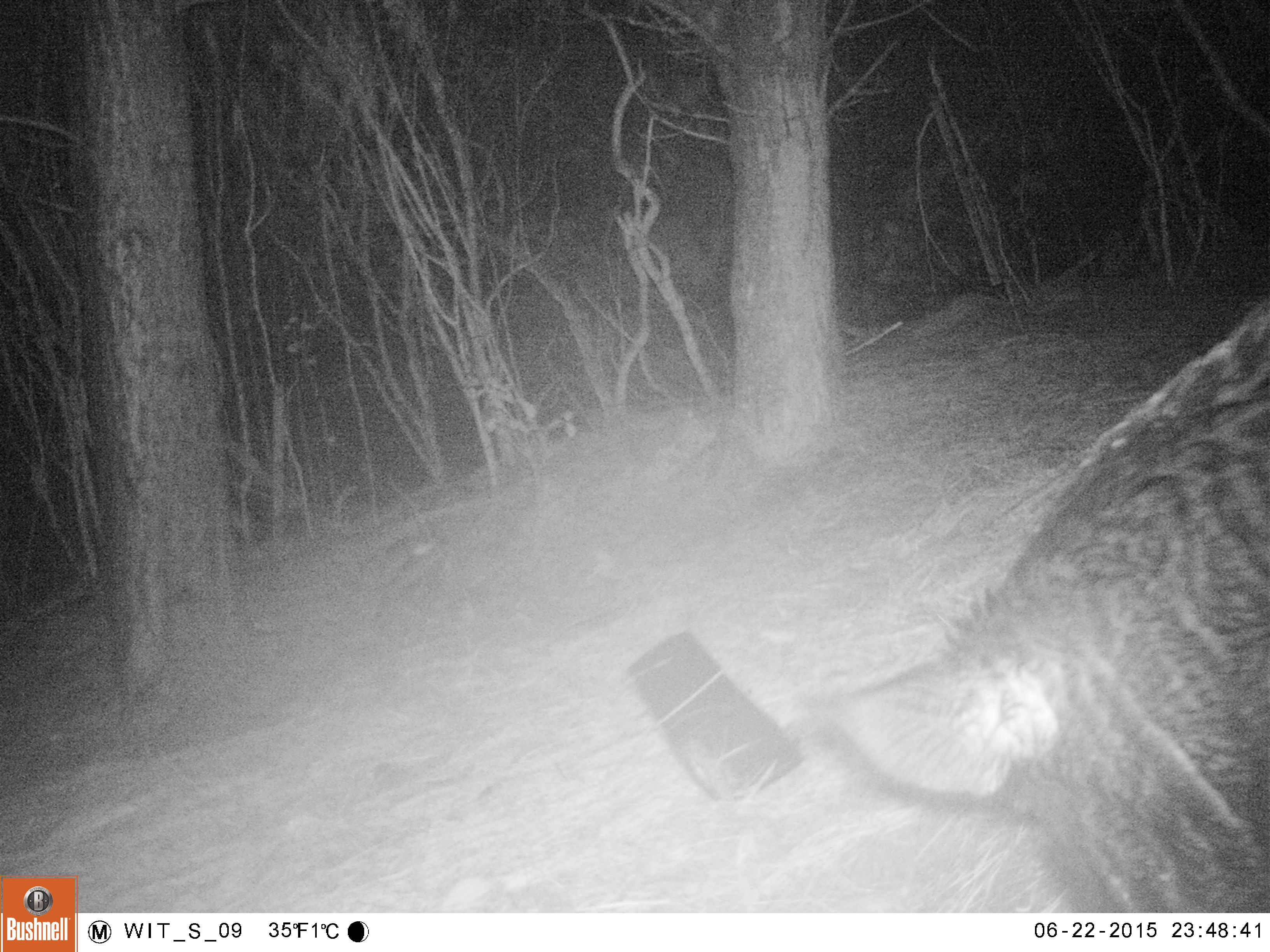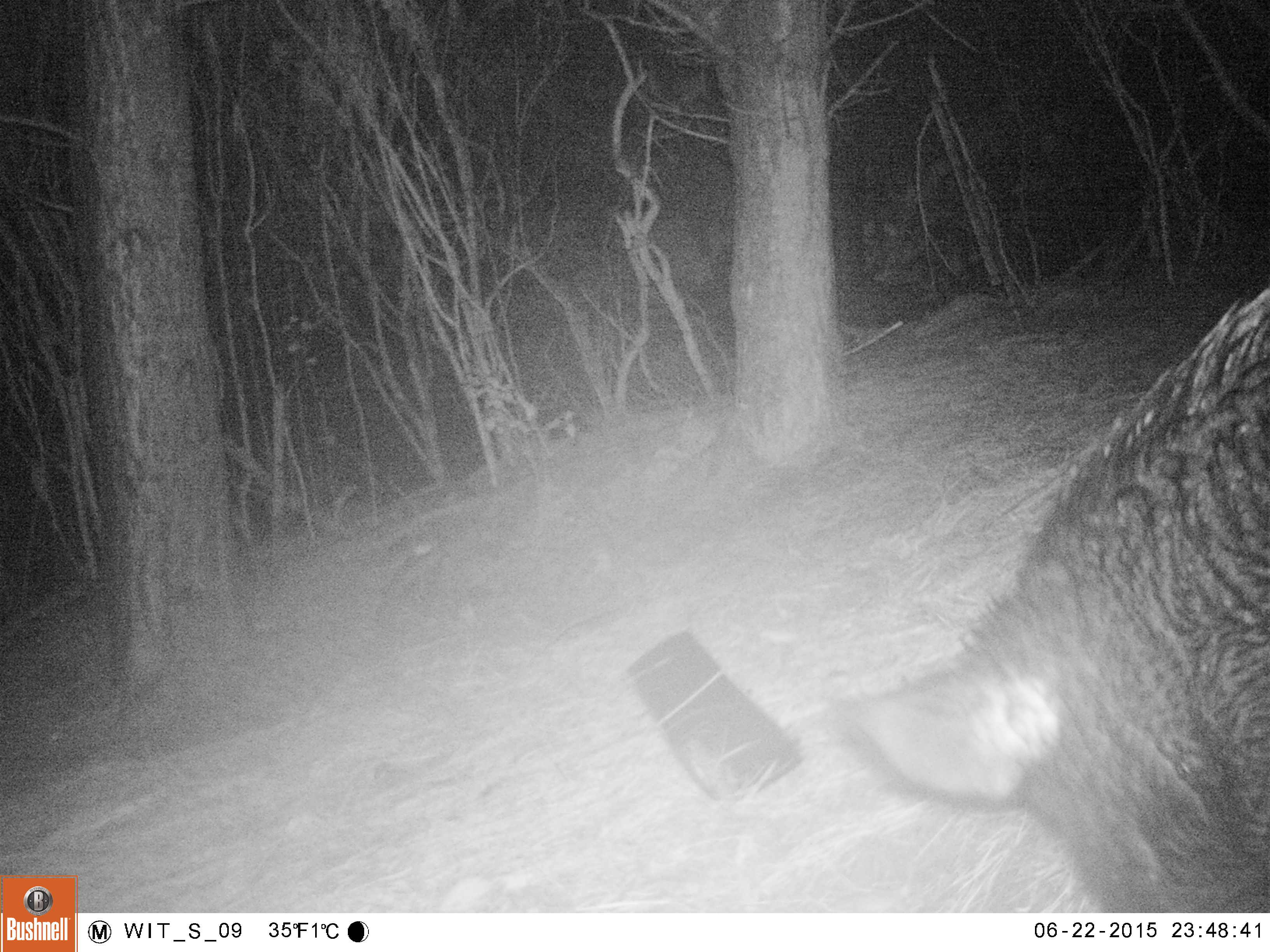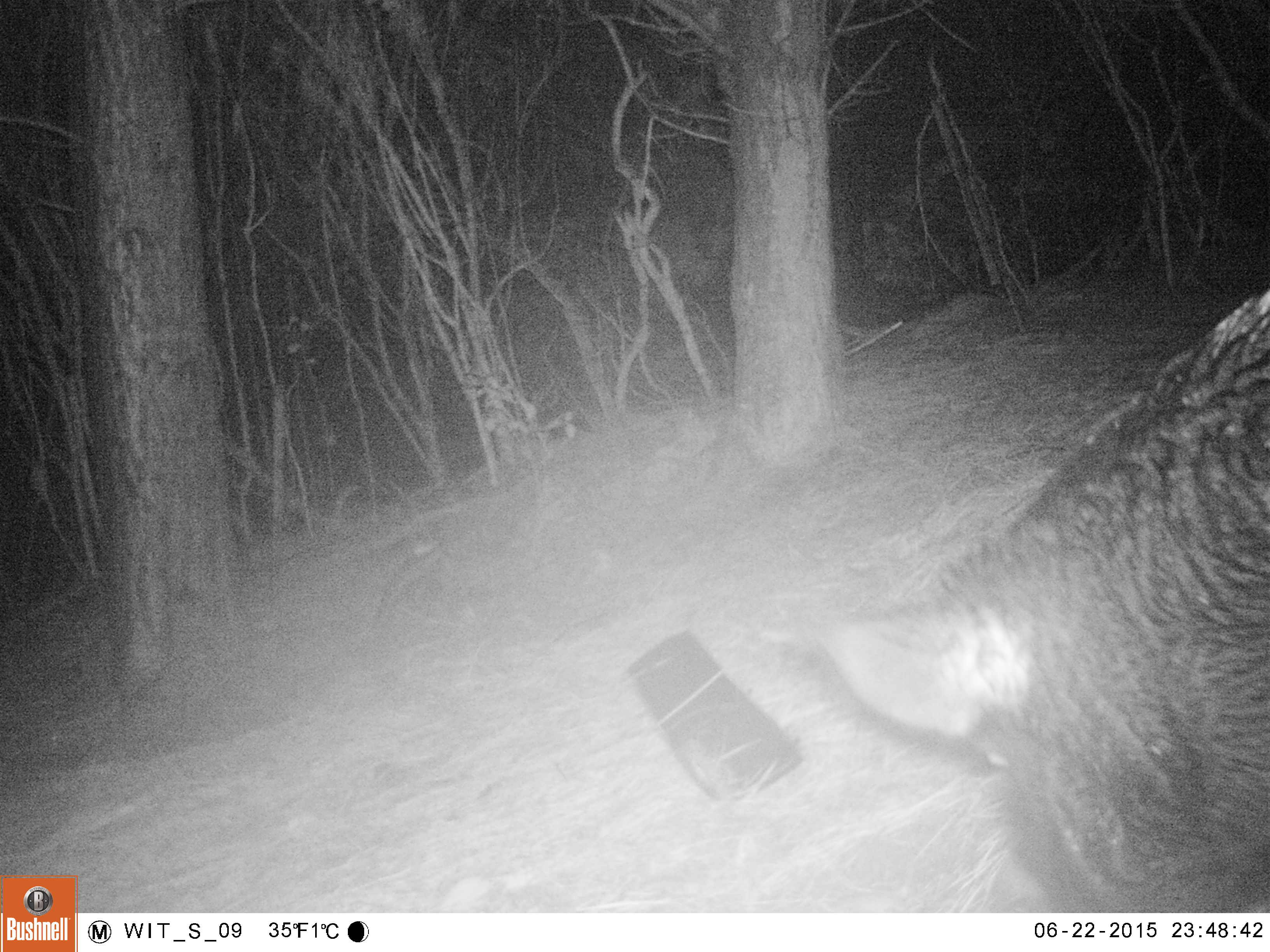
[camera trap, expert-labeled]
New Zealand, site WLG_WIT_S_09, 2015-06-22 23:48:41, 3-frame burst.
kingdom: Animalia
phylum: Chordata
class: Mammalia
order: Artiodactyla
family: Suidae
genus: Sus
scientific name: Sus scrofa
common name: pig